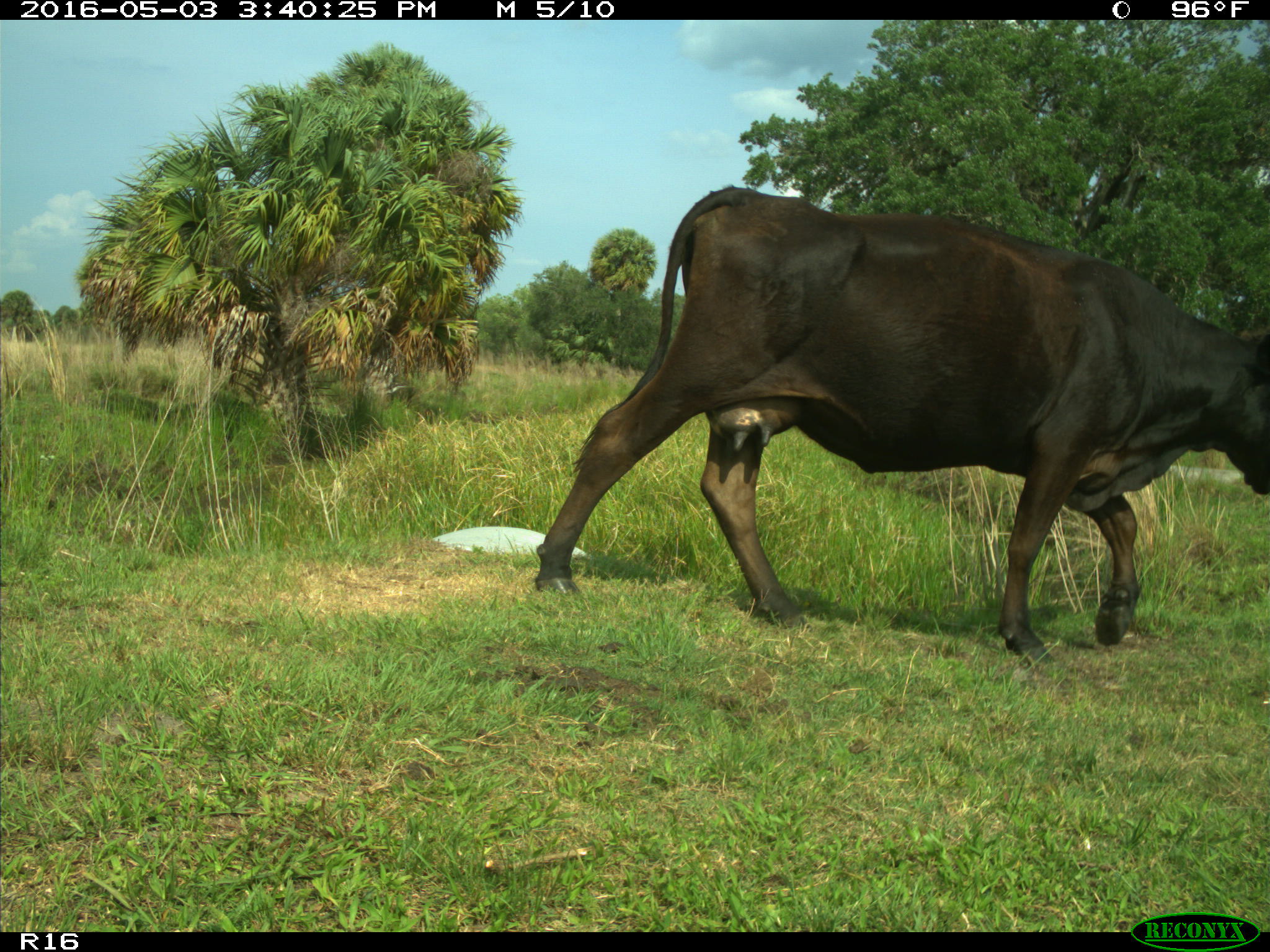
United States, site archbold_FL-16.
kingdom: Animalia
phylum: Chordata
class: Mammalia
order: Artiodactyla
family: Bovidae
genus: Bos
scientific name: Bos taurus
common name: domestic cow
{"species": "Bos taurus (domestic cow)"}